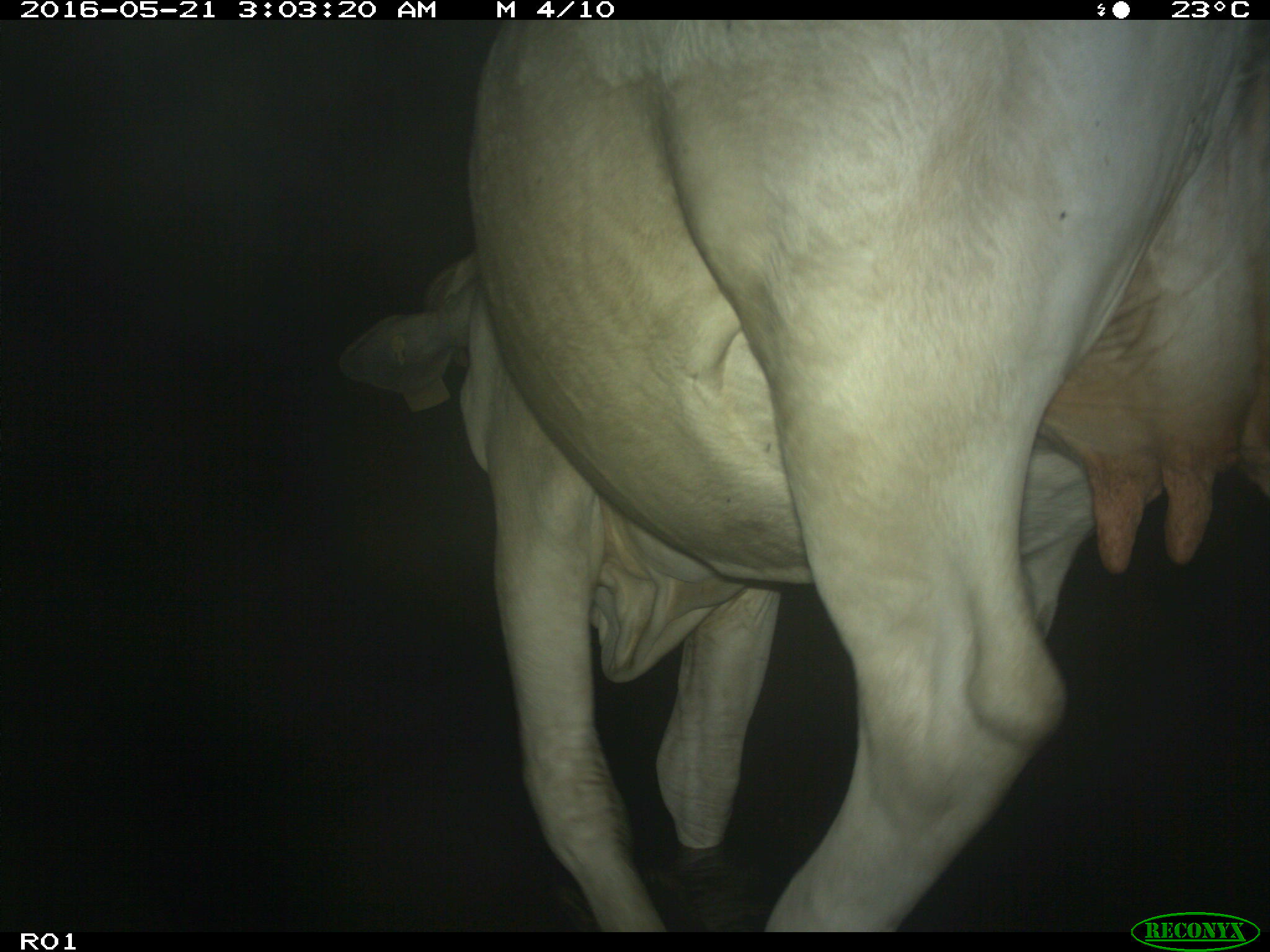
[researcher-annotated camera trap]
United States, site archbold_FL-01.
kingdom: Animalia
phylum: Chordata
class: Mammalia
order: Artiodactyla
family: Bovidae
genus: Bos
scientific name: Bos taurus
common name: domestic cow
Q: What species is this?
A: Bos taurus (domestic cow).